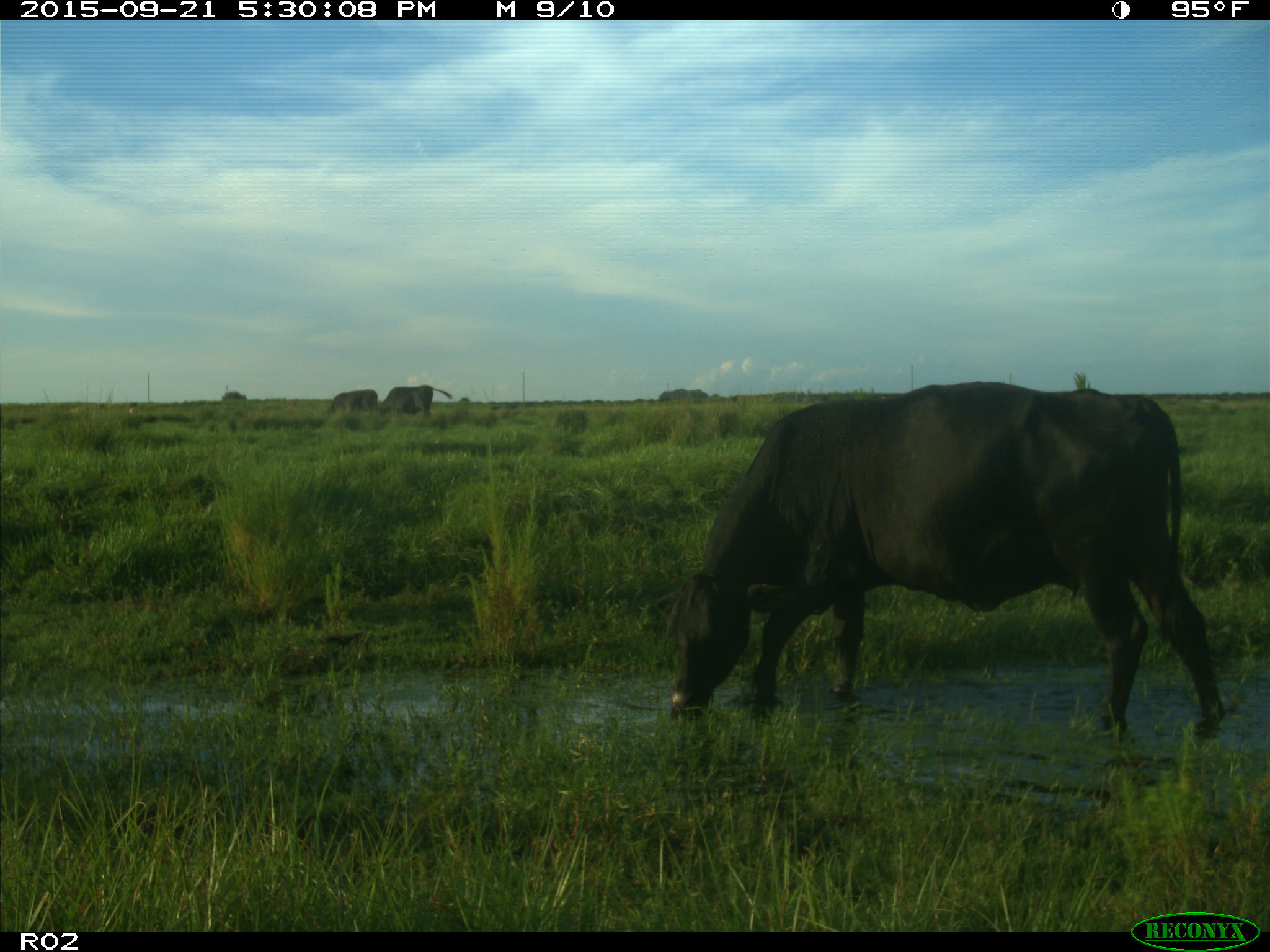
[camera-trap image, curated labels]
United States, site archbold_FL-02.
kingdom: Animalia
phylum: Chordata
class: Mammalia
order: Artiodactyla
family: Bovidae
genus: Bos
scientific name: Bos taurus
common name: domestic cow